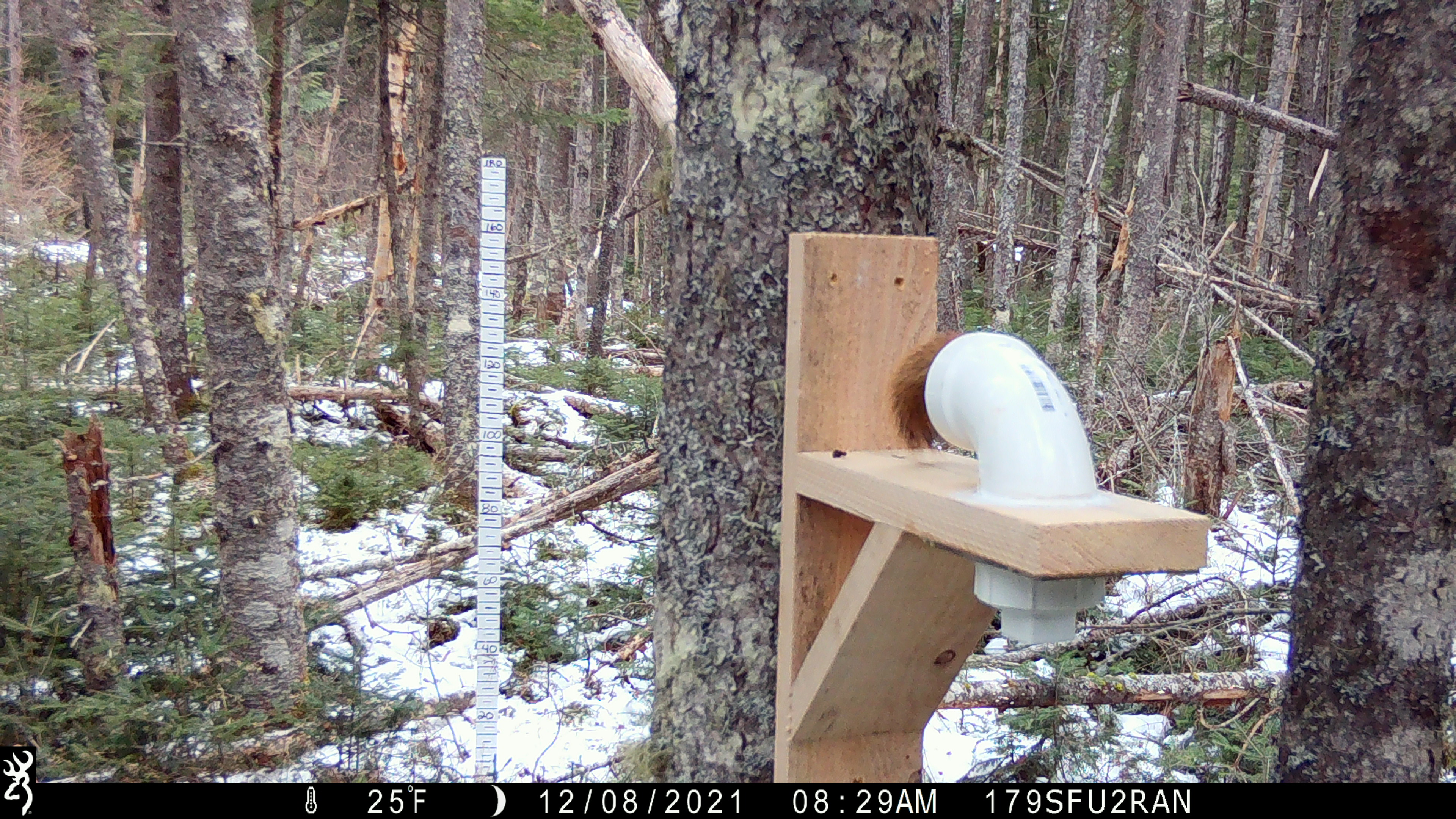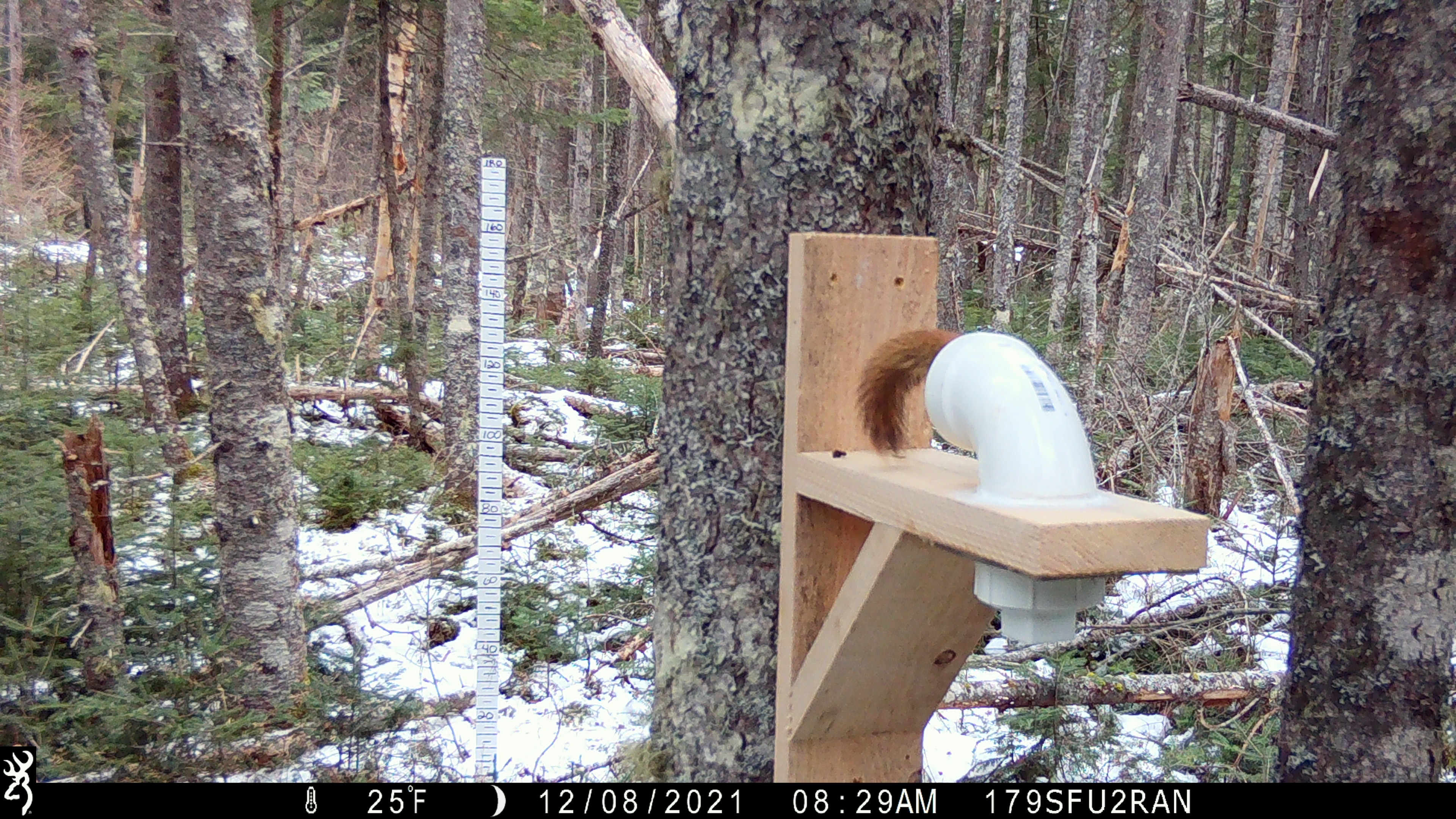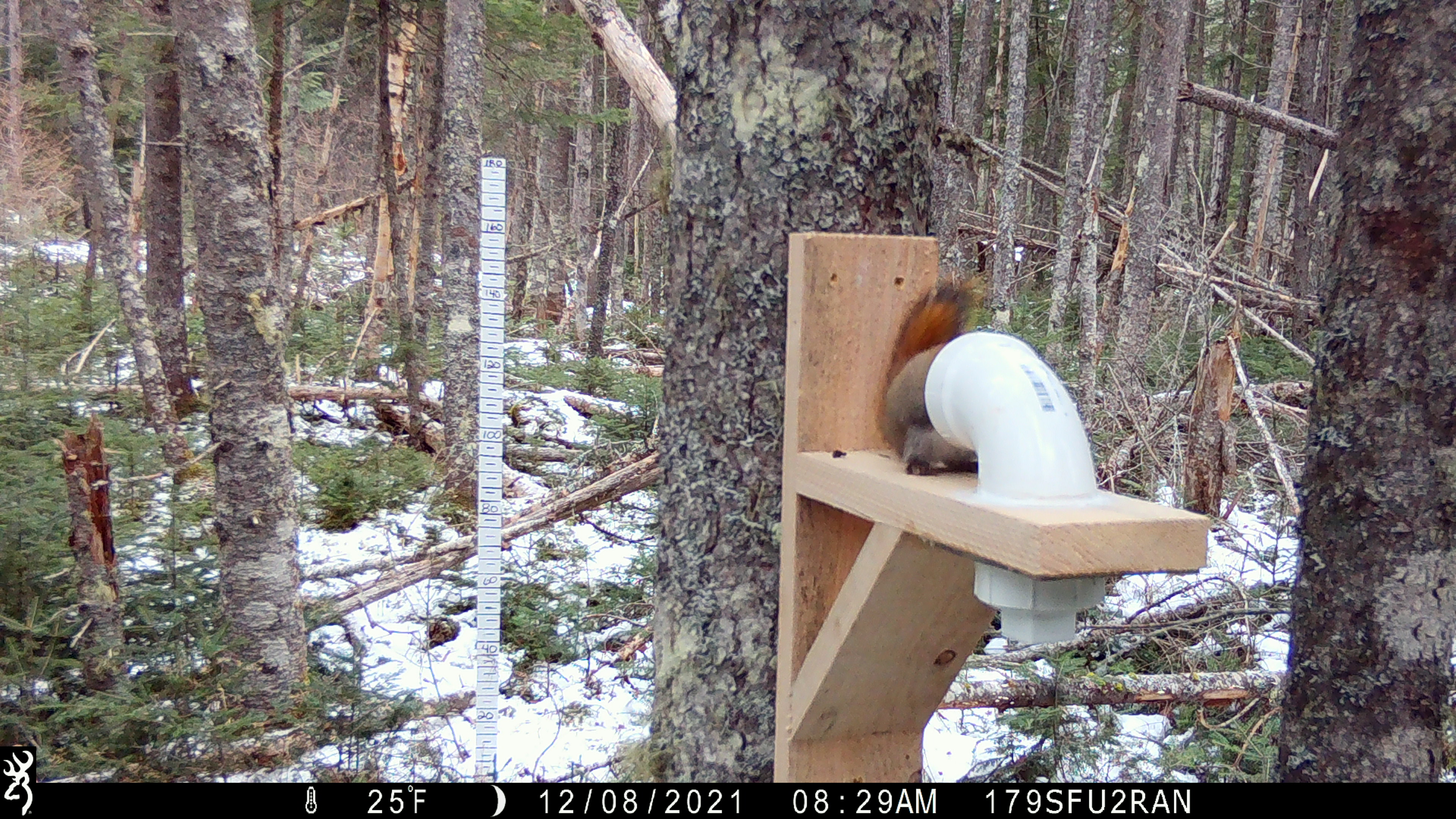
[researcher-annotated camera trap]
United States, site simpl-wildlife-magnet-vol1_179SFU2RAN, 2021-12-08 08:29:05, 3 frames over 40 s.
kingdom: Animalia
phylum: Chordata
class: Mammalia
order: Rodentia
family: Sciuridae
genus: Tamiasciurus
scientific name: Tamiasciurus hudsonicus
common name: red squirrel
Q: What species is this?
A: Red squirrel (Tamiasciurus hudsonicus).